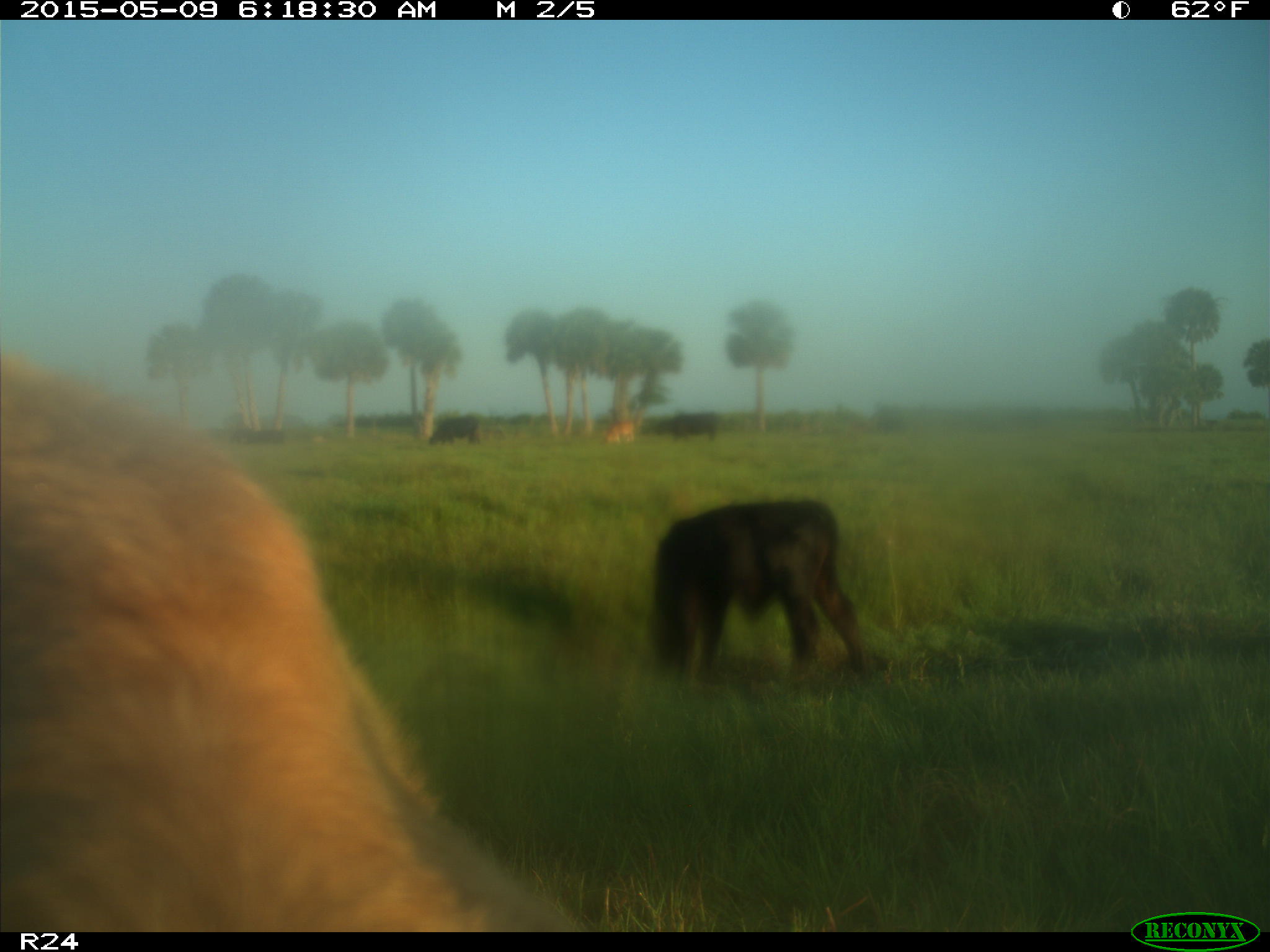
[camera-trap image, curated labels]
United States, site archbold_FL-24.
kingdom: Animalia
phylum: Chordata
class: Mammalia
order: Artiodactyla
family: Bovidae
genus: Bos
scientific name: Bos taurus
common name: domestic cow